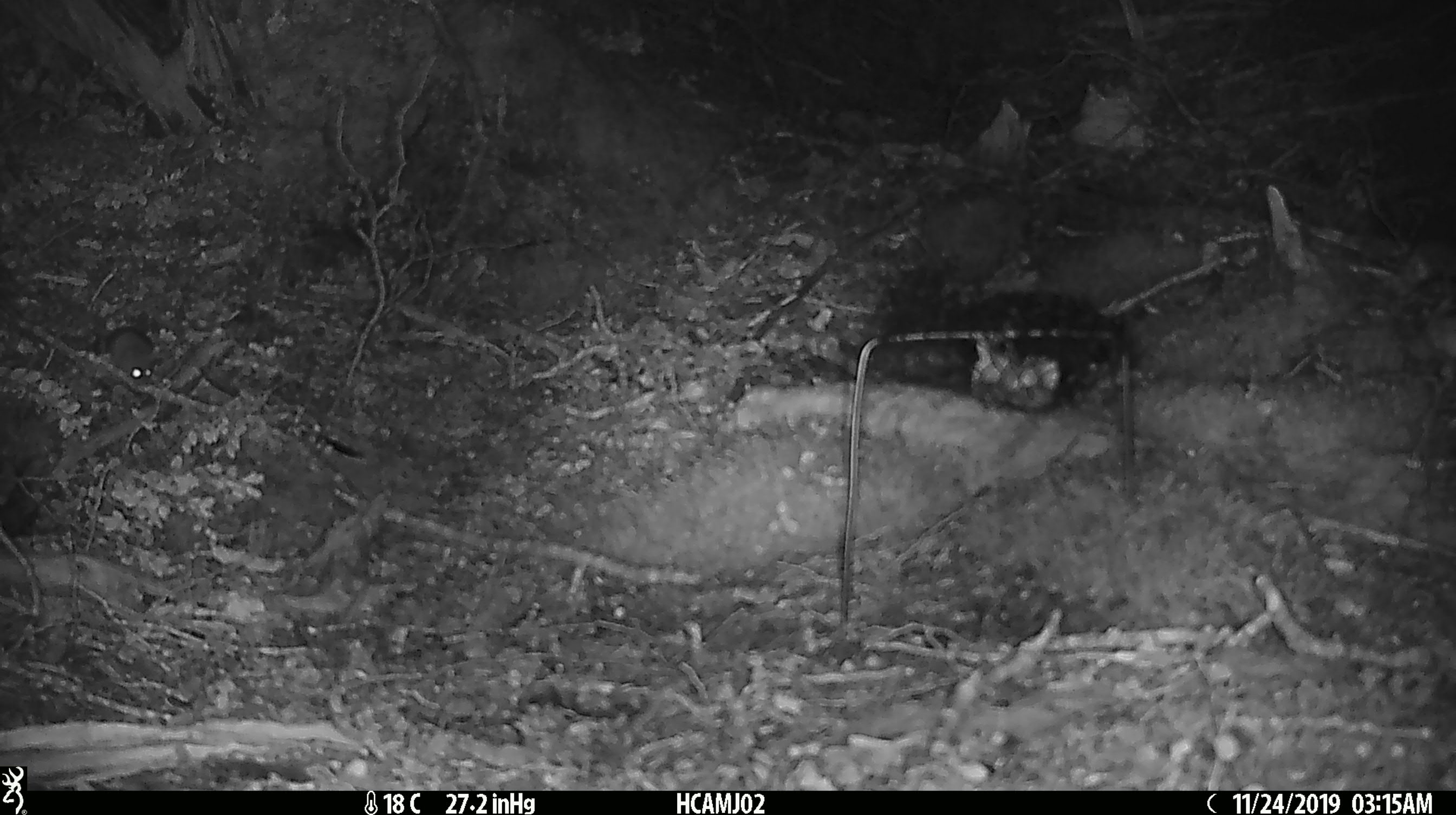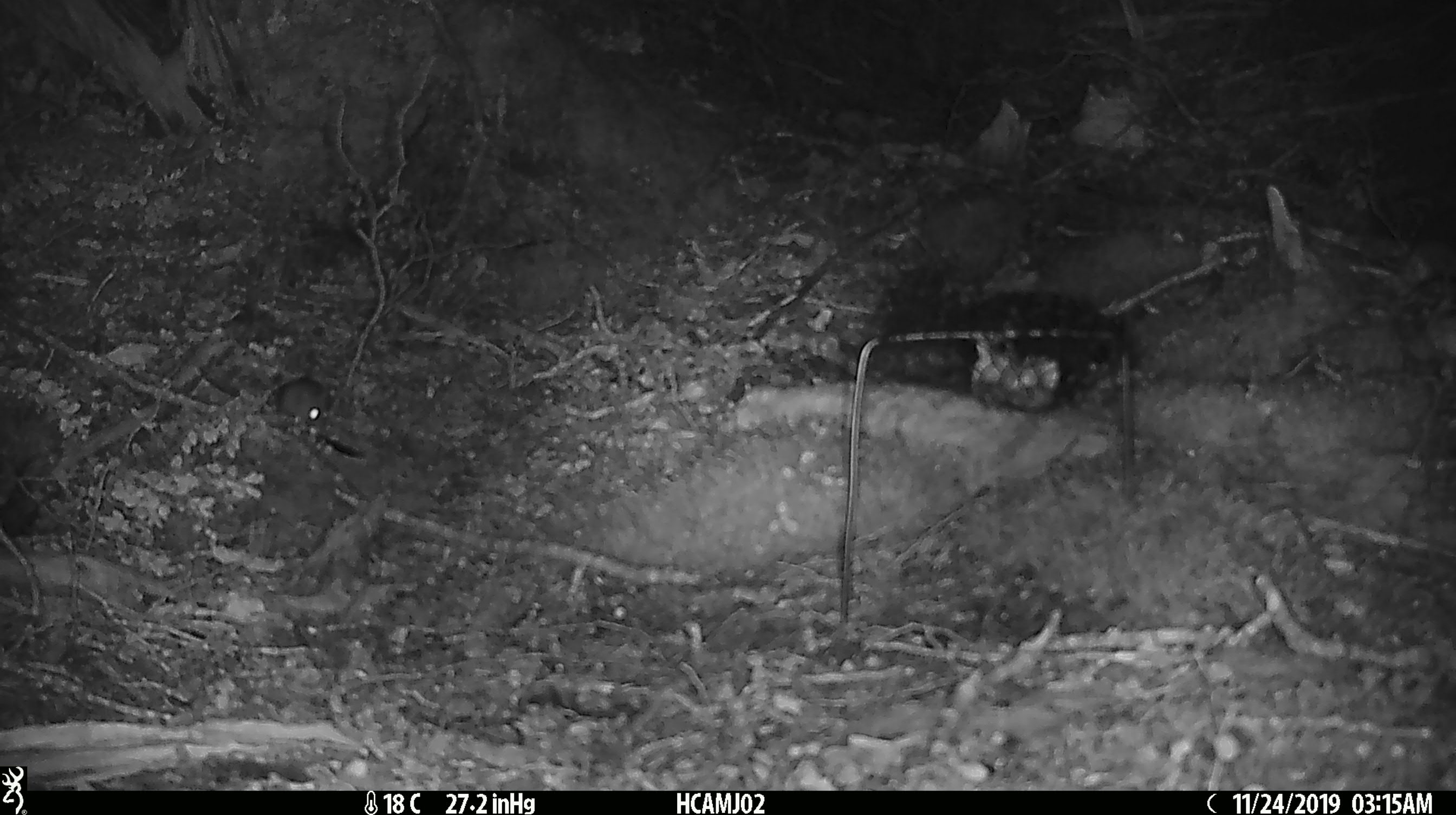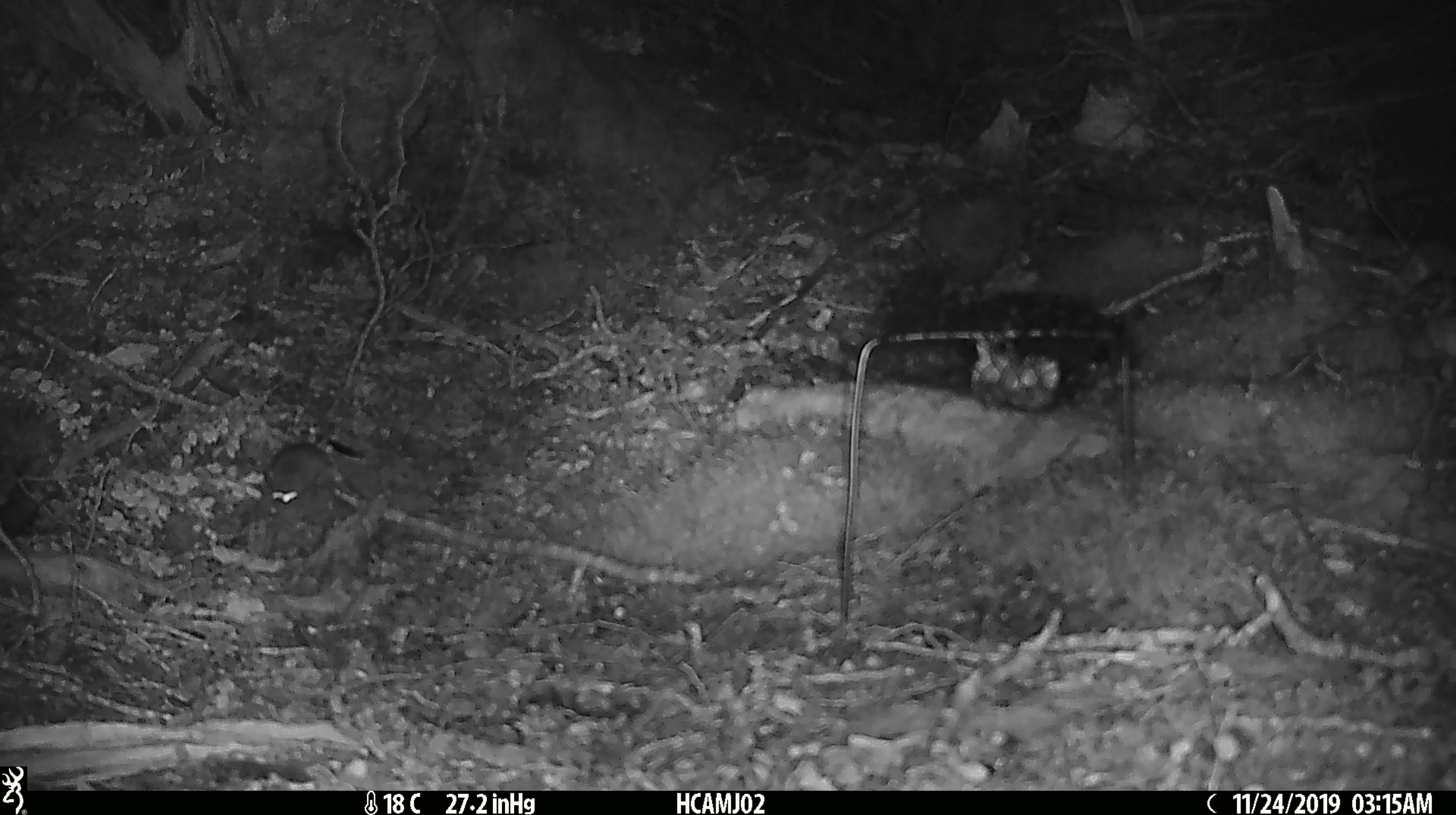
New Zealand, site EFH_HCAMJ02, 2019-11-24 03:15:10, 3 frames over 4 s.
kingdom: Animalia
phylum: Chordata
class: Mammalia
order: Rodentia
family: Muridae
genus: Mus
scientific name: Mus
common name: mouse